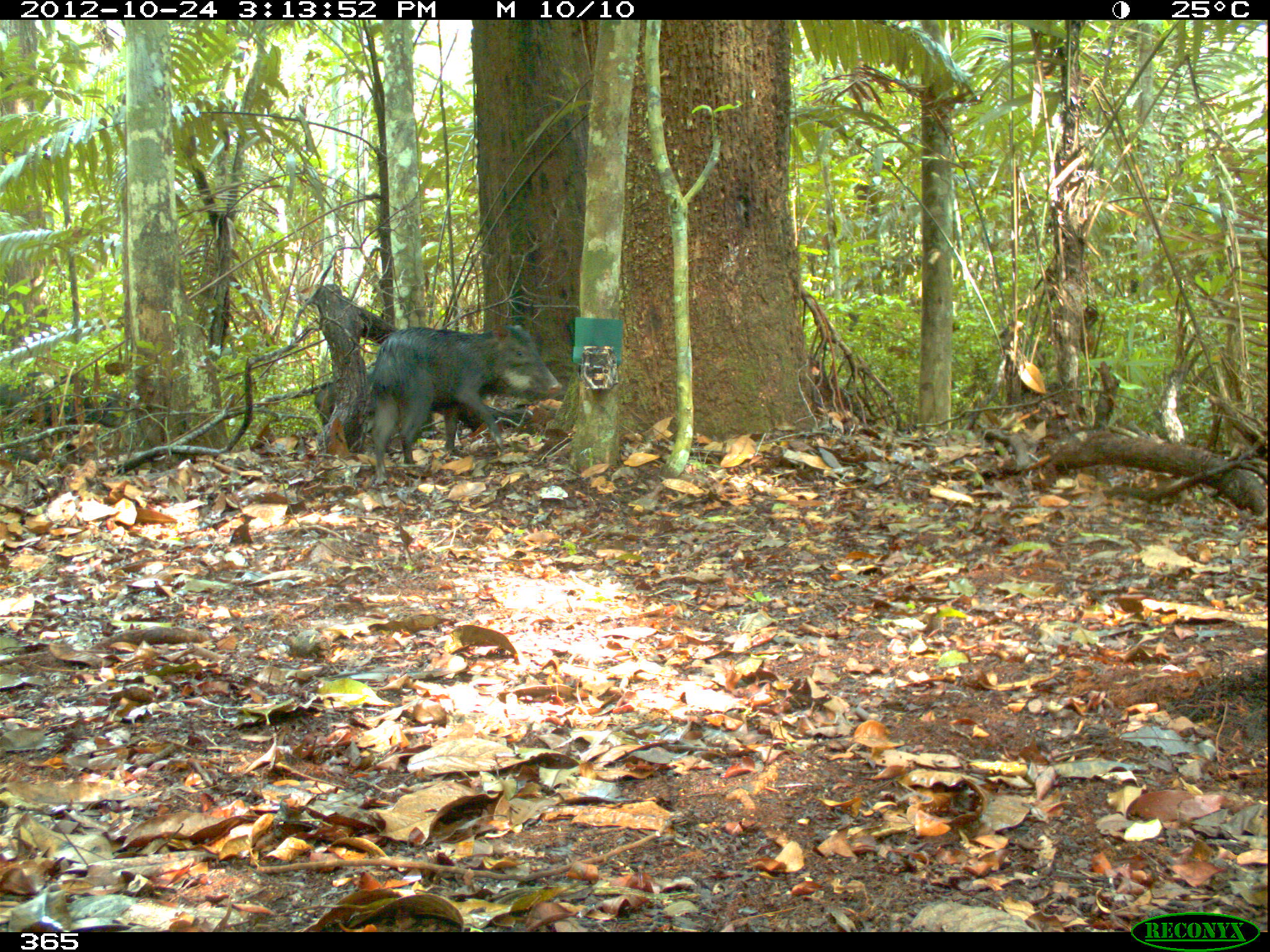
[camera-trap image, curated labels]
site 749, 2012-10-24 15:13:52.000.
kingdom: Animalia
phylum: Chordata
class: Mammalia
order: Artiodactyla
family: Tayassuidae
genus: Tayassu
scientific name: Tayassu pecari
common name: white-lipped peccary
Tayassu pecari (white-lipped peccary).